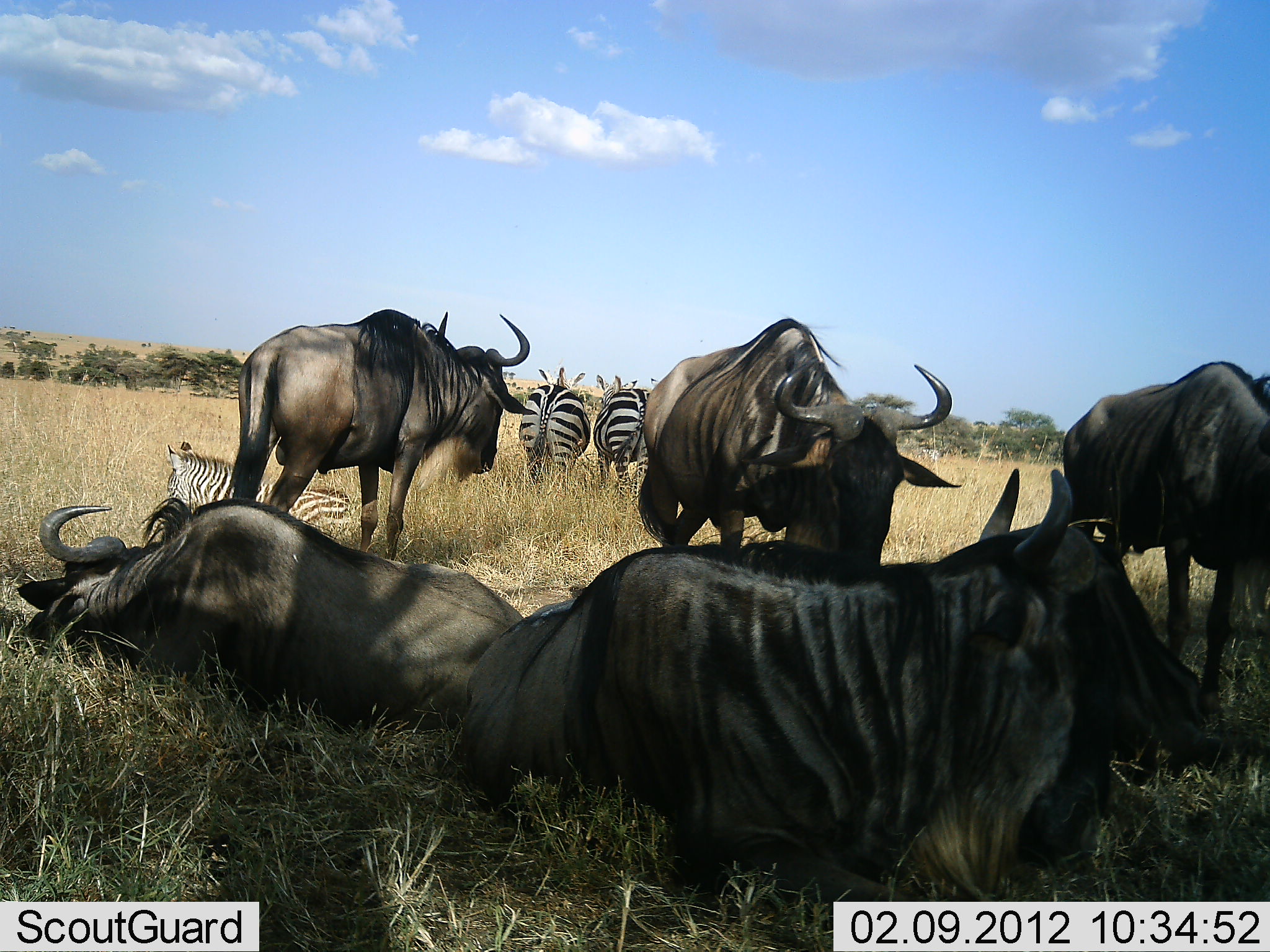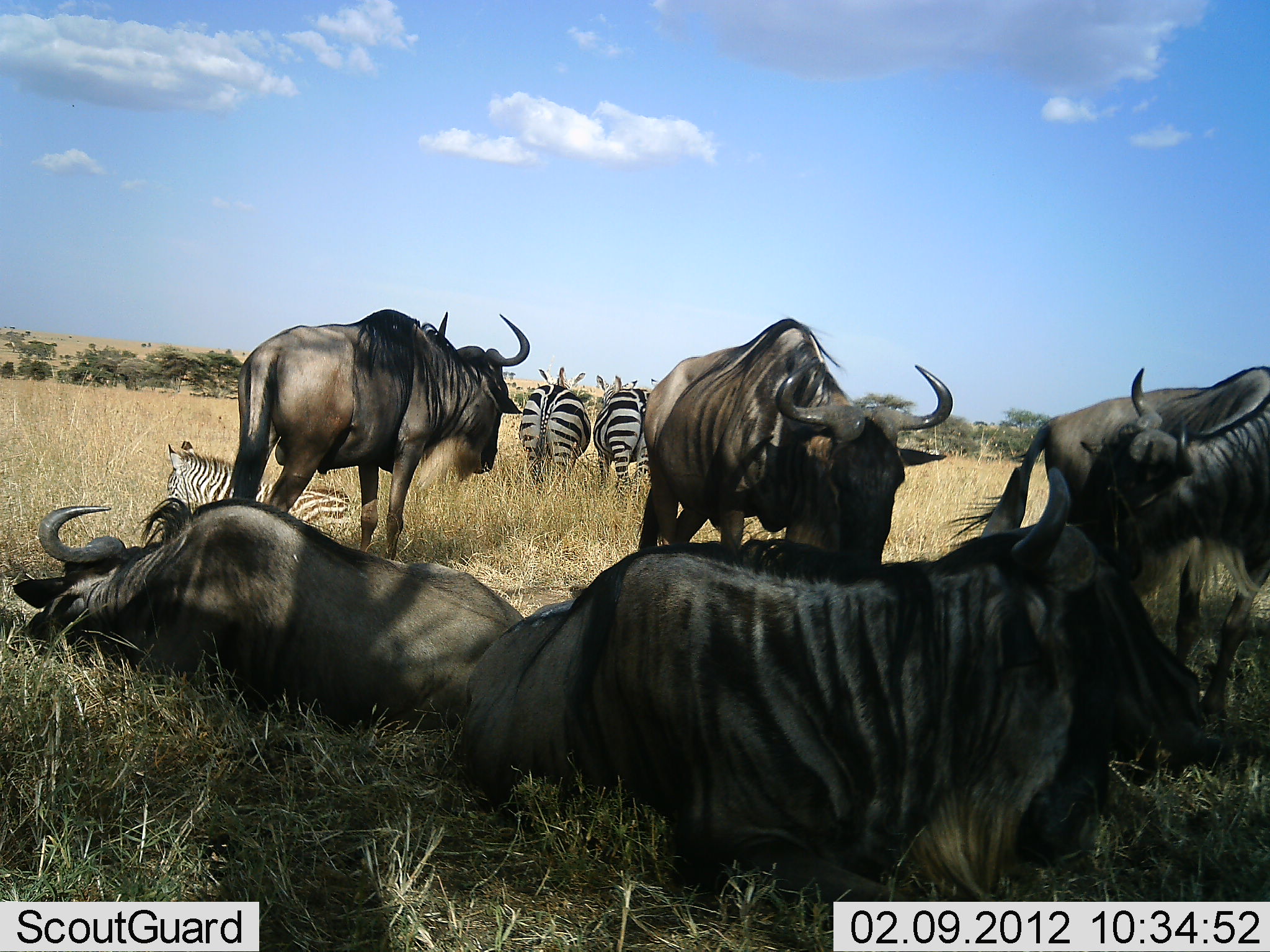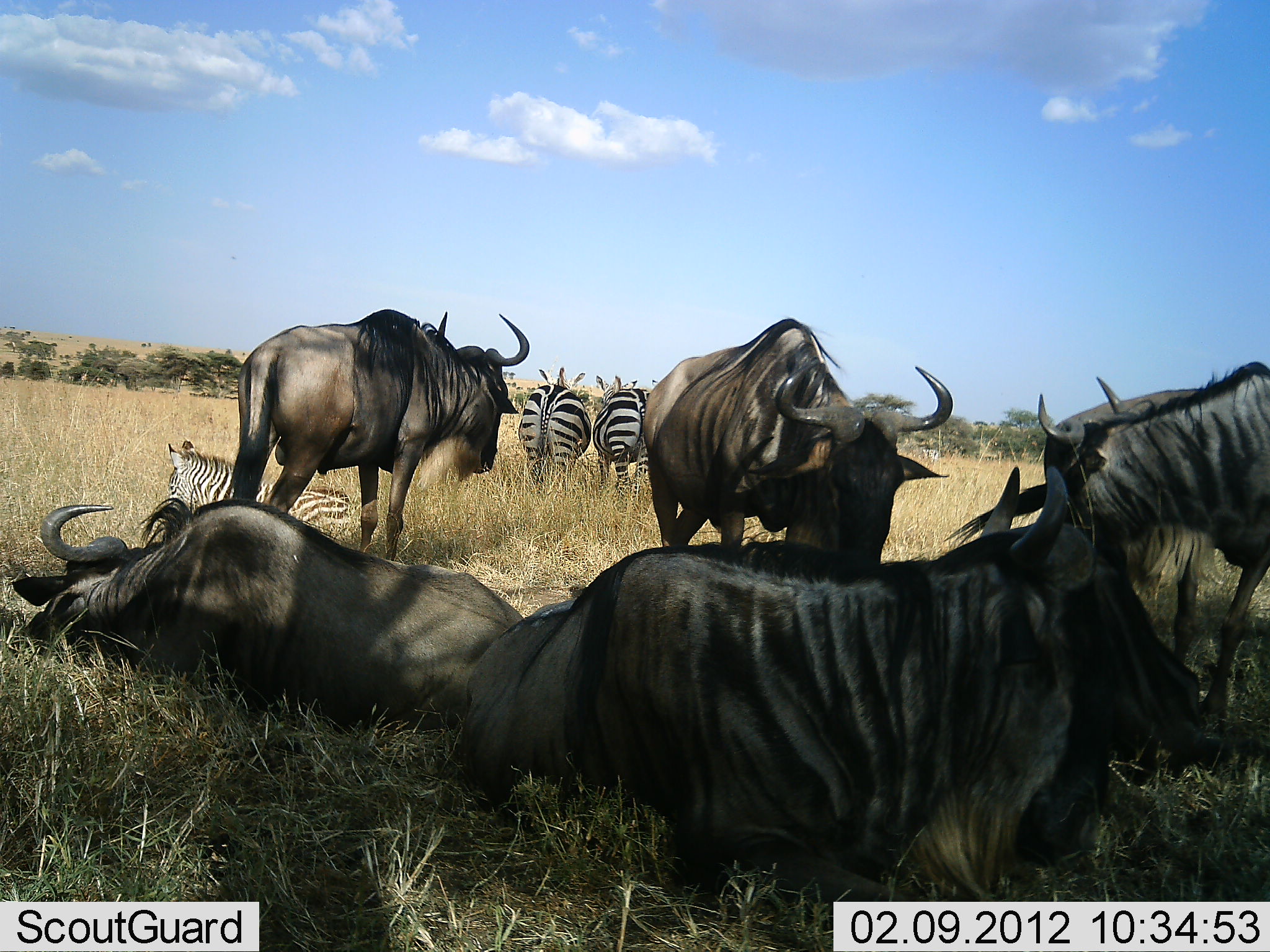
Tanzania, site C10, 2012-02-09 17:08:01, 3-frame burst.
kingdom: Animalia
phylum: Chordata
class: Mammalia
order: Artiodactyla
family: Bovidae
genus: Connochaetes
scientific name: Connochaetes taurinus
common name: blue wildebeest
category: wildebeest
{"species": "wildebeest (blue wildebeest) (Connochaetes taurinus)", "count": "5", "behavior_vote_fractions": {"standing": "74%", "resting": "97%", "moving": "6%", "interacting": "6%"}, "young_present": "0%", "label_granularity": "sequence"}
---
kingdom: Animalia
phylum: Chordata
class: Mammalia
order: Perissodactyla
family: Equidae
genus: Equus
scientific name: Equus quagga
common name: plains zebra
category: zebra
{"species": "zebra (plains zebra) (Equus quagga)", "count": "3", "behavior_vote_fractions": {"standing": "87%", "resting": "94%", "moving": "3%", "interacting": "3%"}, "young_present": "16%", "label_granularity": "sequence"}